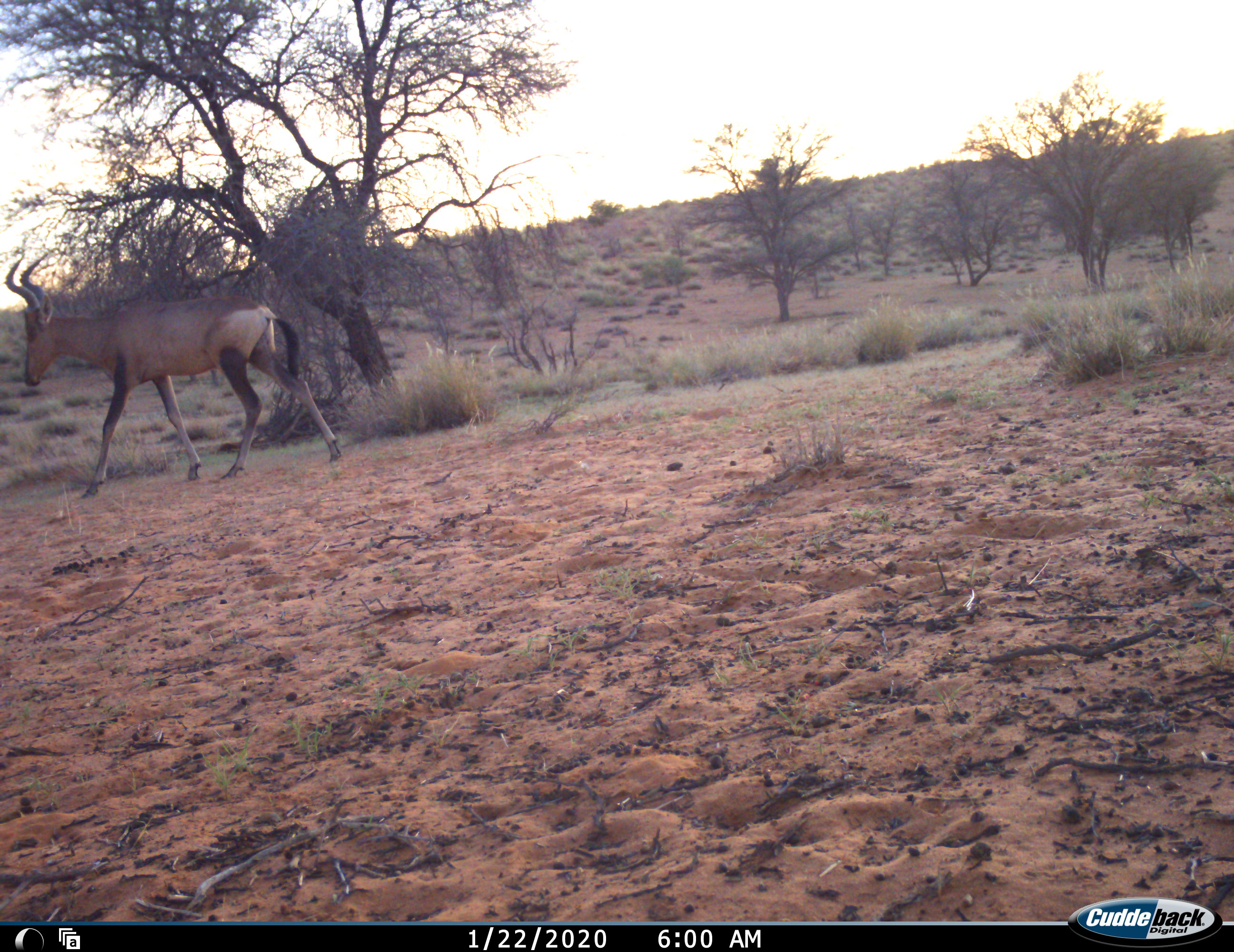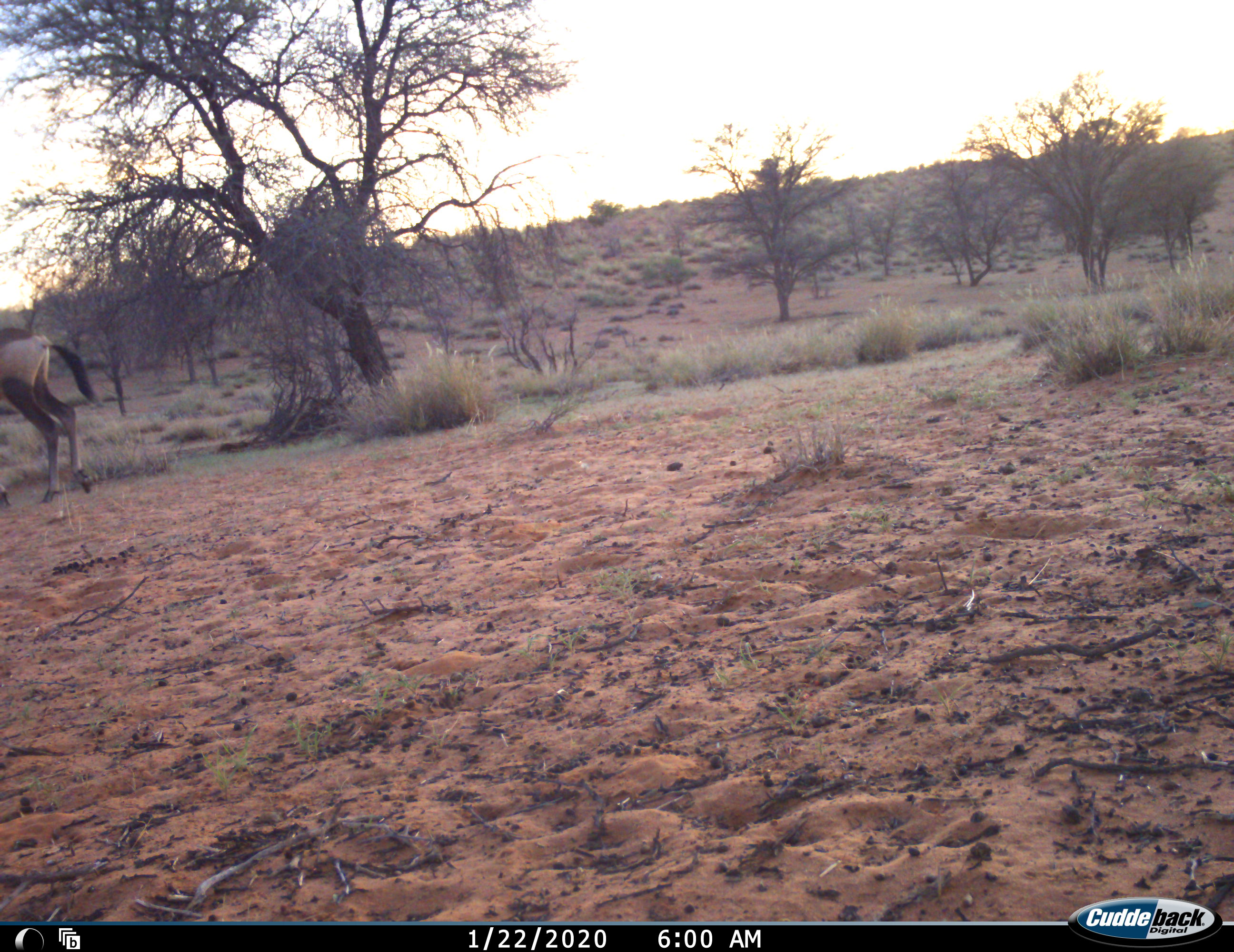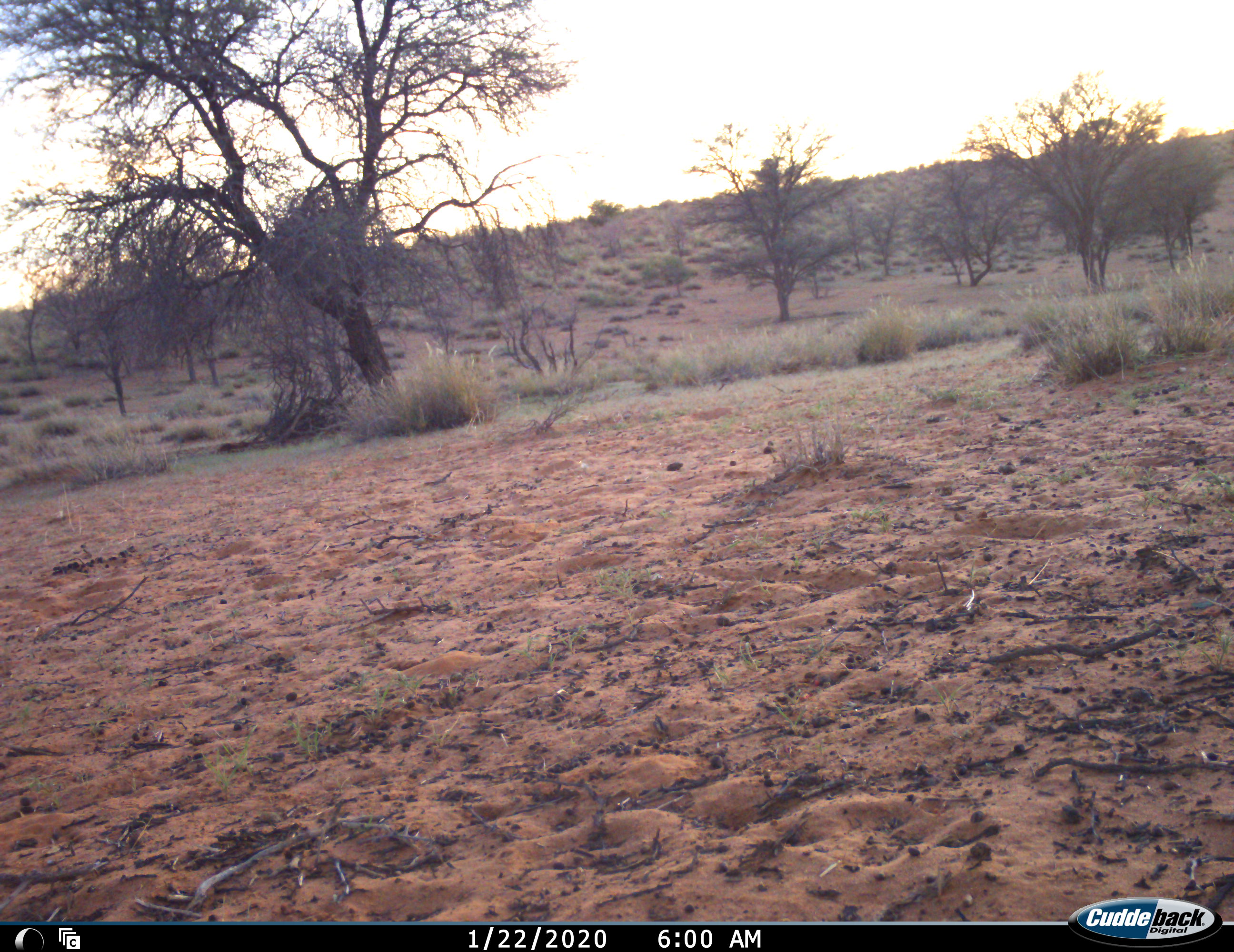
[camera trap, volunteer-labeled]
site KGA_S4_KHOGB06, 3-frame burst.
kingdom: Animalia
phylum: Chordata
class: Mammalia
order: Artiodactyla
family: Bovidae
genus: Alcelaphus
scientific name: Alcelaphus buselaphus caama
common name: red hartebeest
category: hartebeestred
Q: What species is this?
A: Hartebeestred (red hartebeest) (Alcelaphus buselaphus caama).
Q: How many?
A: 1.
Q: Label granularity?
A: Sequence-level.